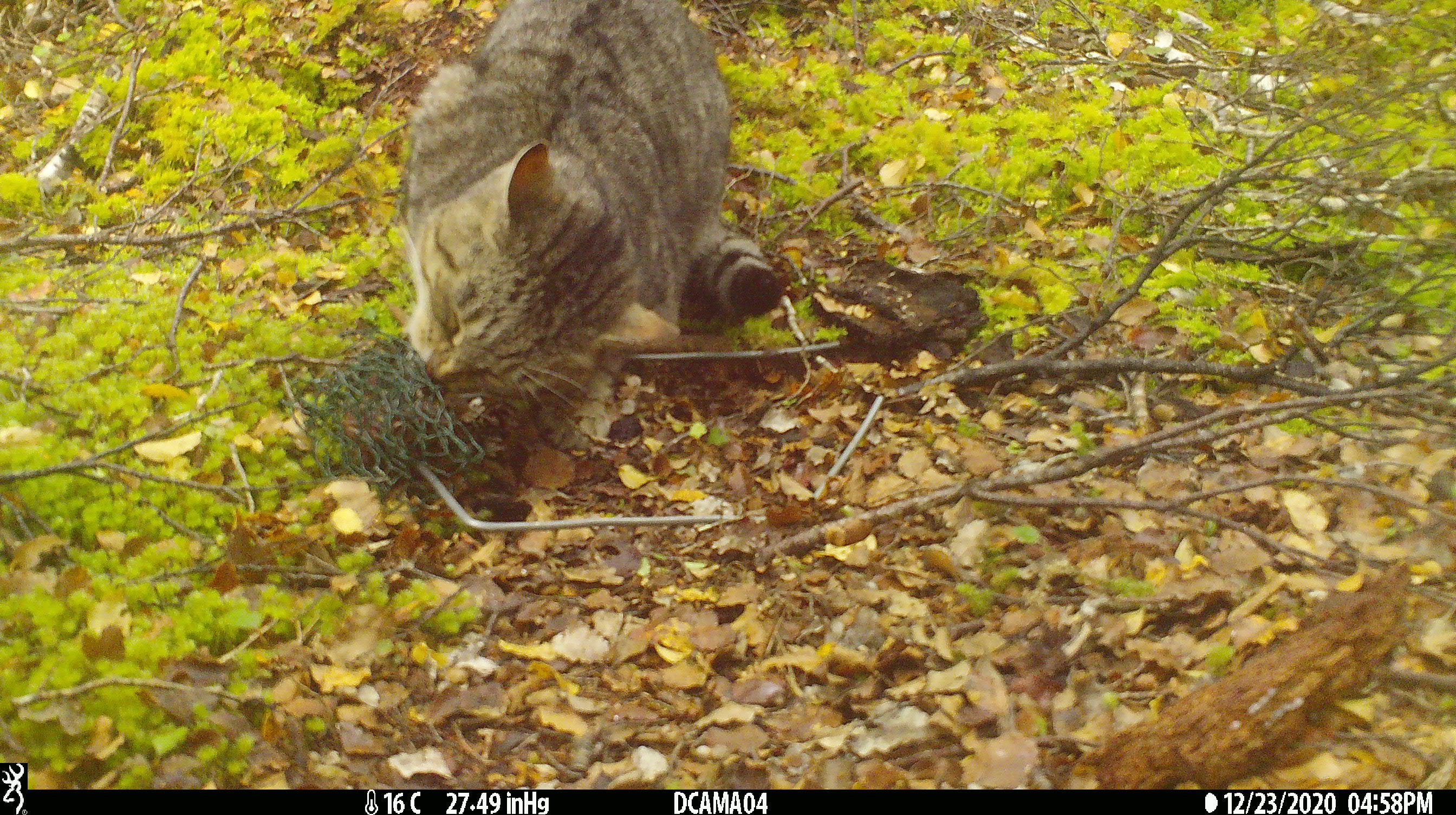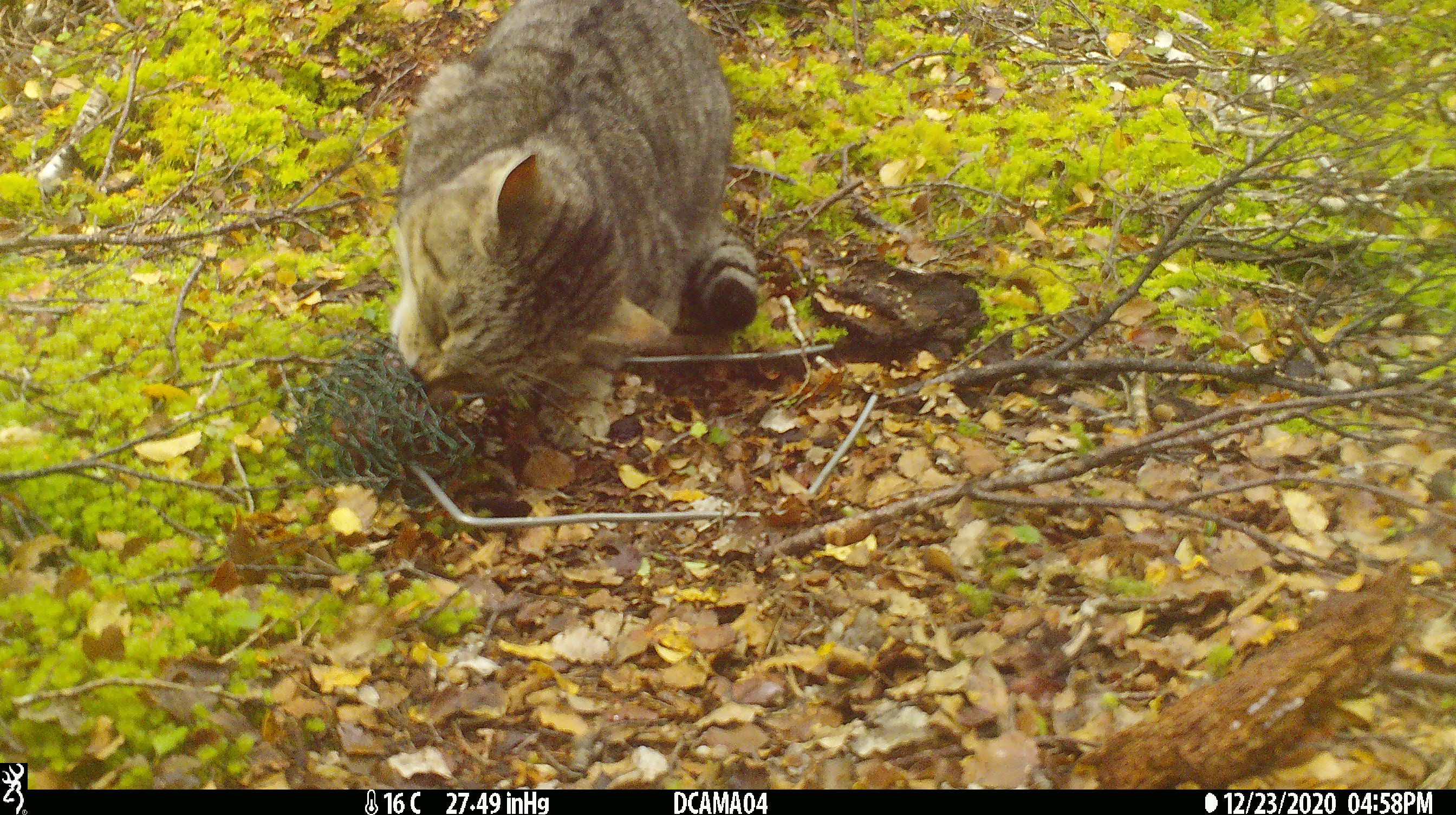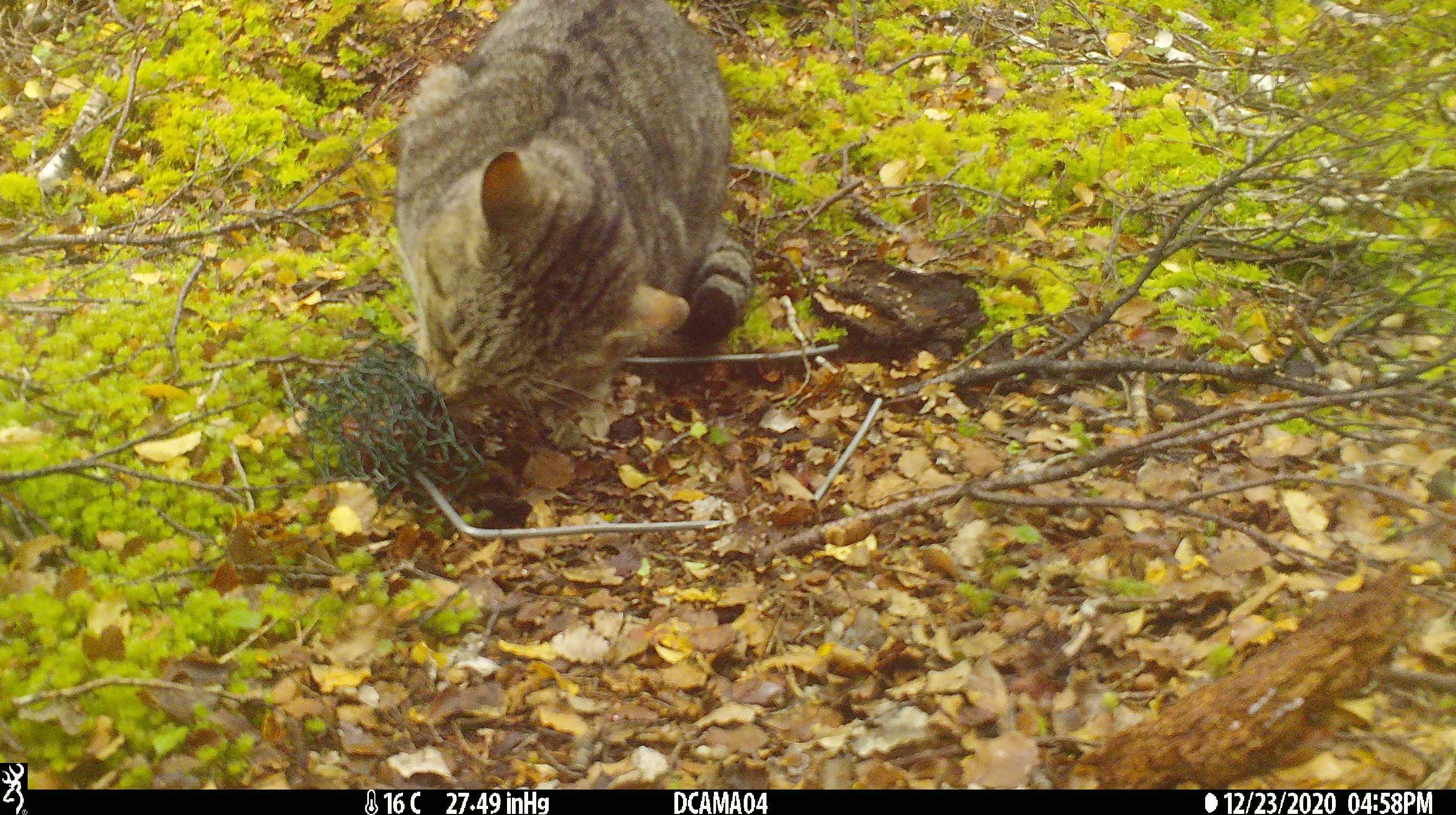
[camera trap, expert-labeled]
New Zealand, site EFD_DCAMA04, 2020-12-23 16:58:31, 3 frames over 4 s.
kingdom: Animalia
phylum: Chordata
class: Mammalia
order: Carnivora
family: Felidae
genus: Felis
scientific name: Felis catus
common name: domestic cat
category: cat